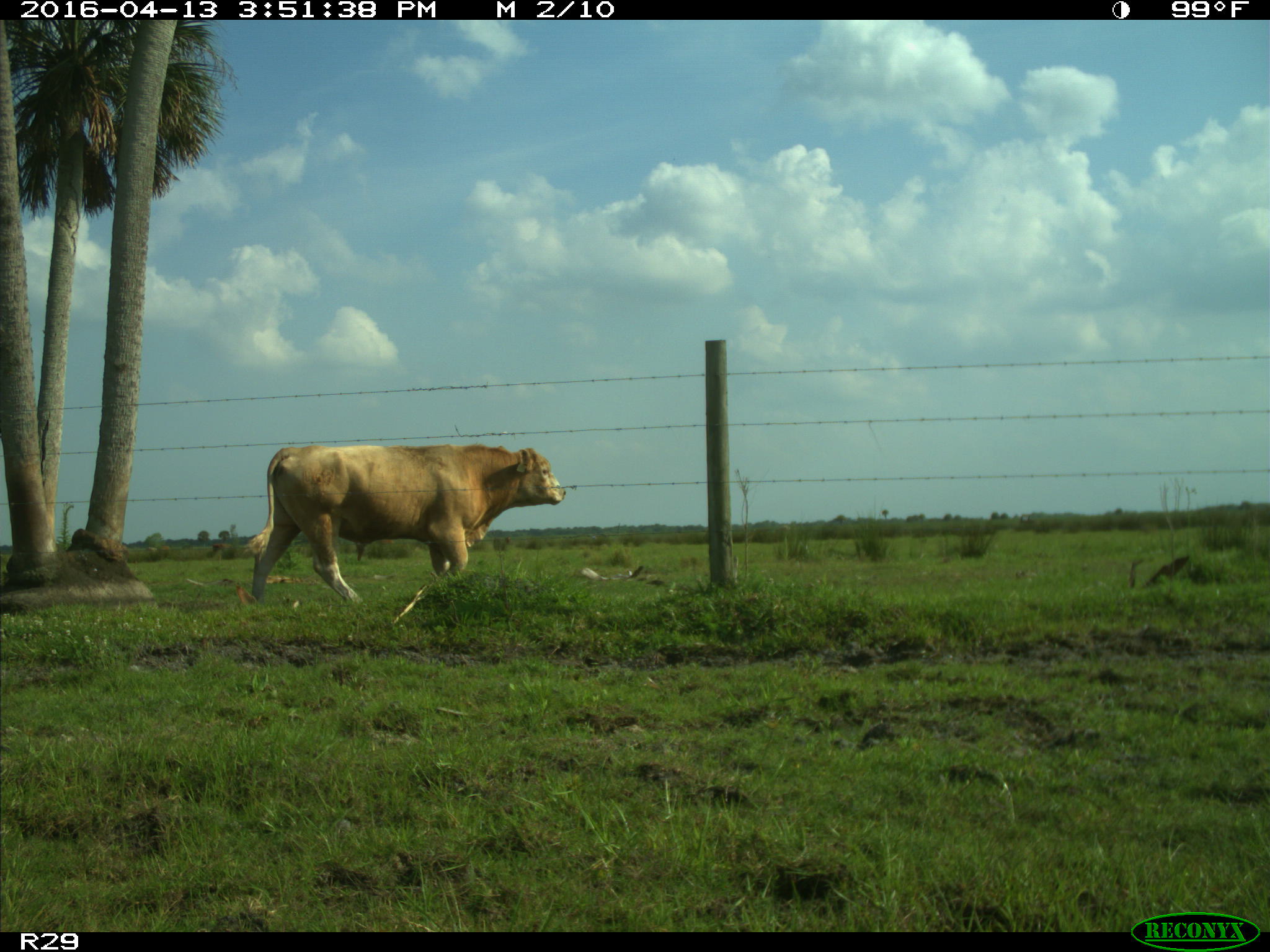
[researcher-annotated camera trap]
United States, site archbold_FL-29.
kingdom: Animalia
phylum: Chordata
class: Mammalia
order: Artiodactyla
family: Bovidae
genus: Bos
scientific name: Bos taurus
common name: domestic cow